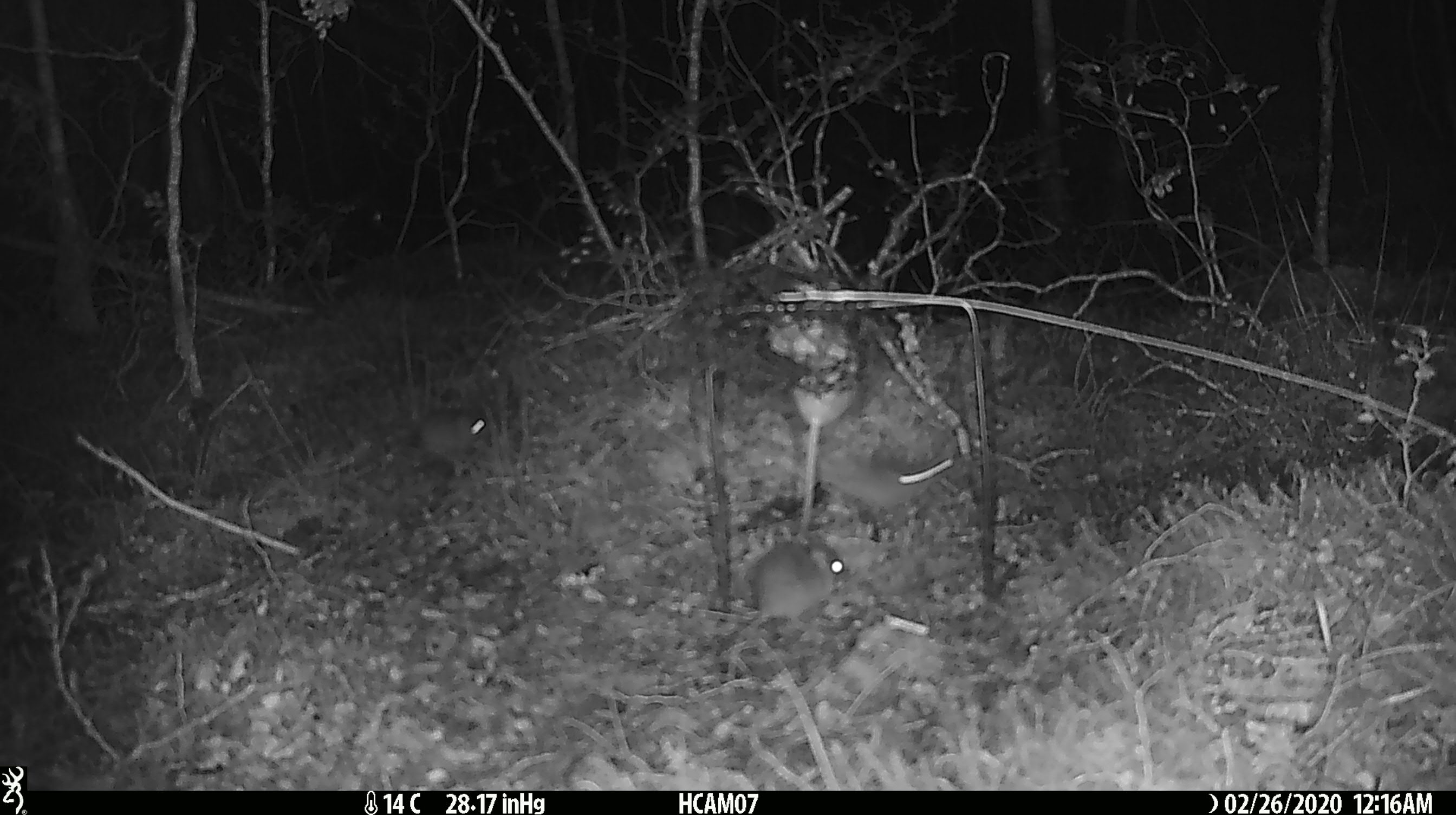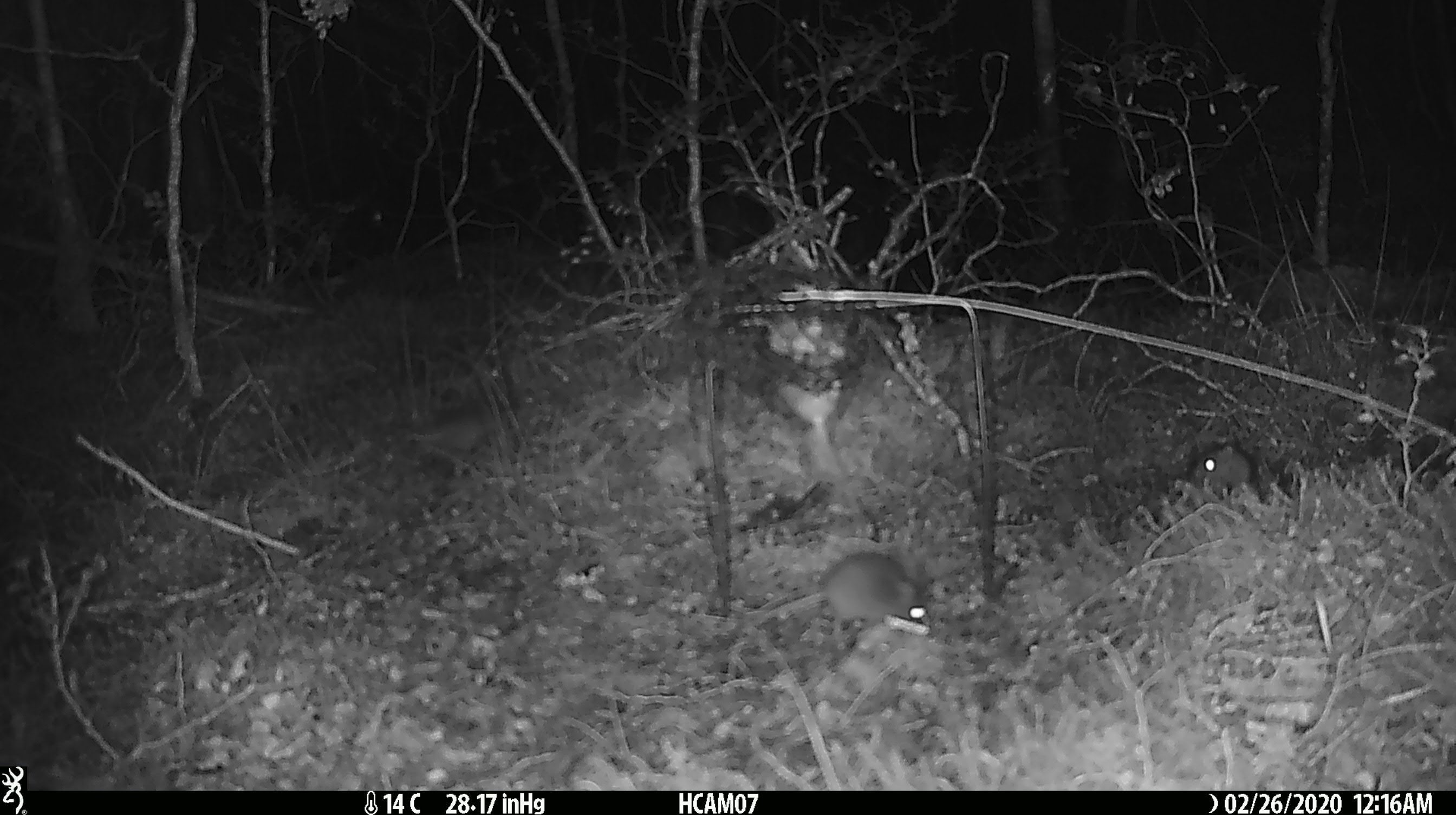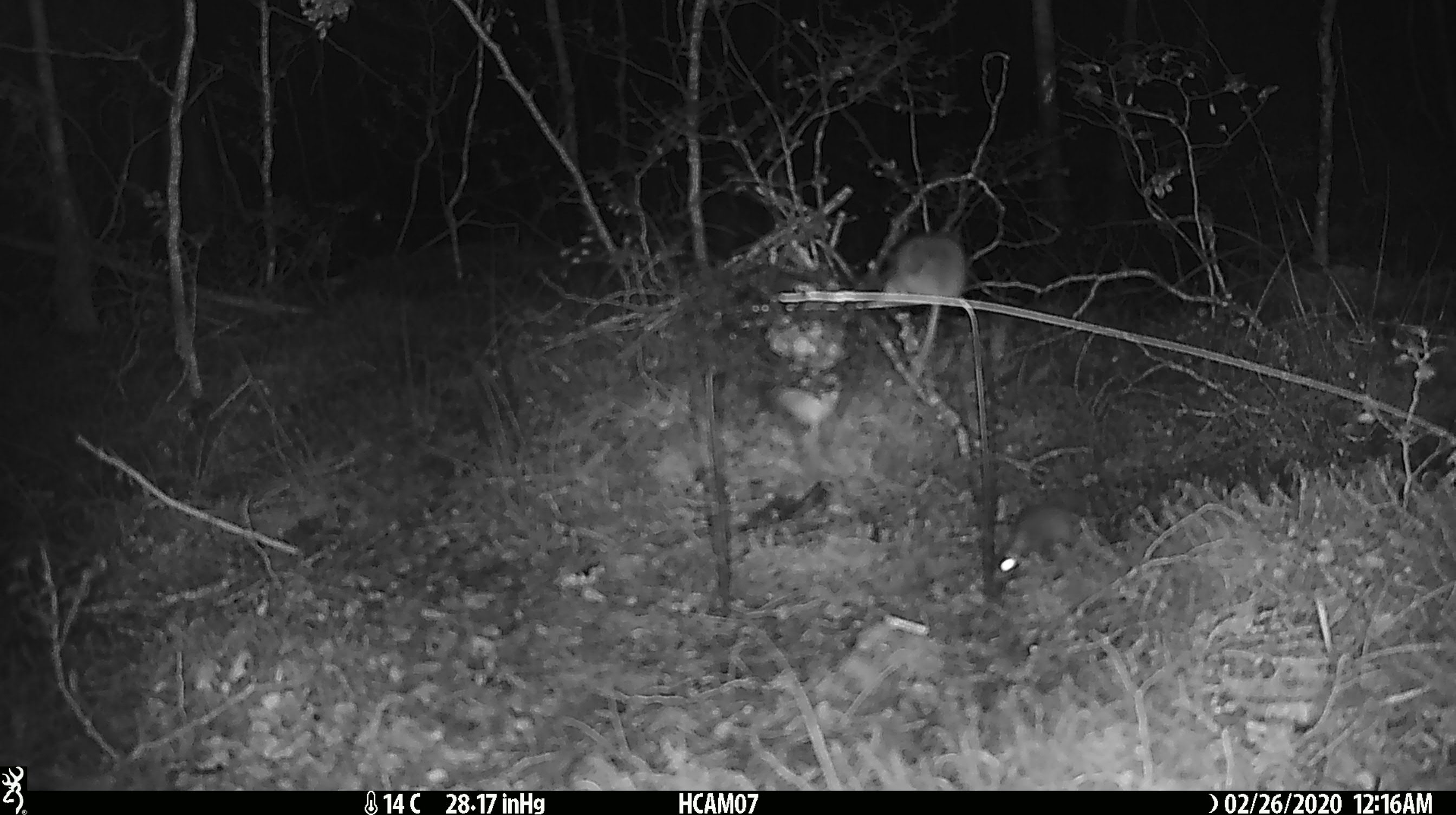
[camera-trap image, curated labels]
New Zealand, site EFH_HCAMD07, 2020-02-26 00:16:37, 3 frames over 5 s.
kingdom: Animalia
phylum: Chordata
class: Mammalia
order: Rodentia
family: Muridae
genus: Mus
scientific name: Mus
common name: mouse